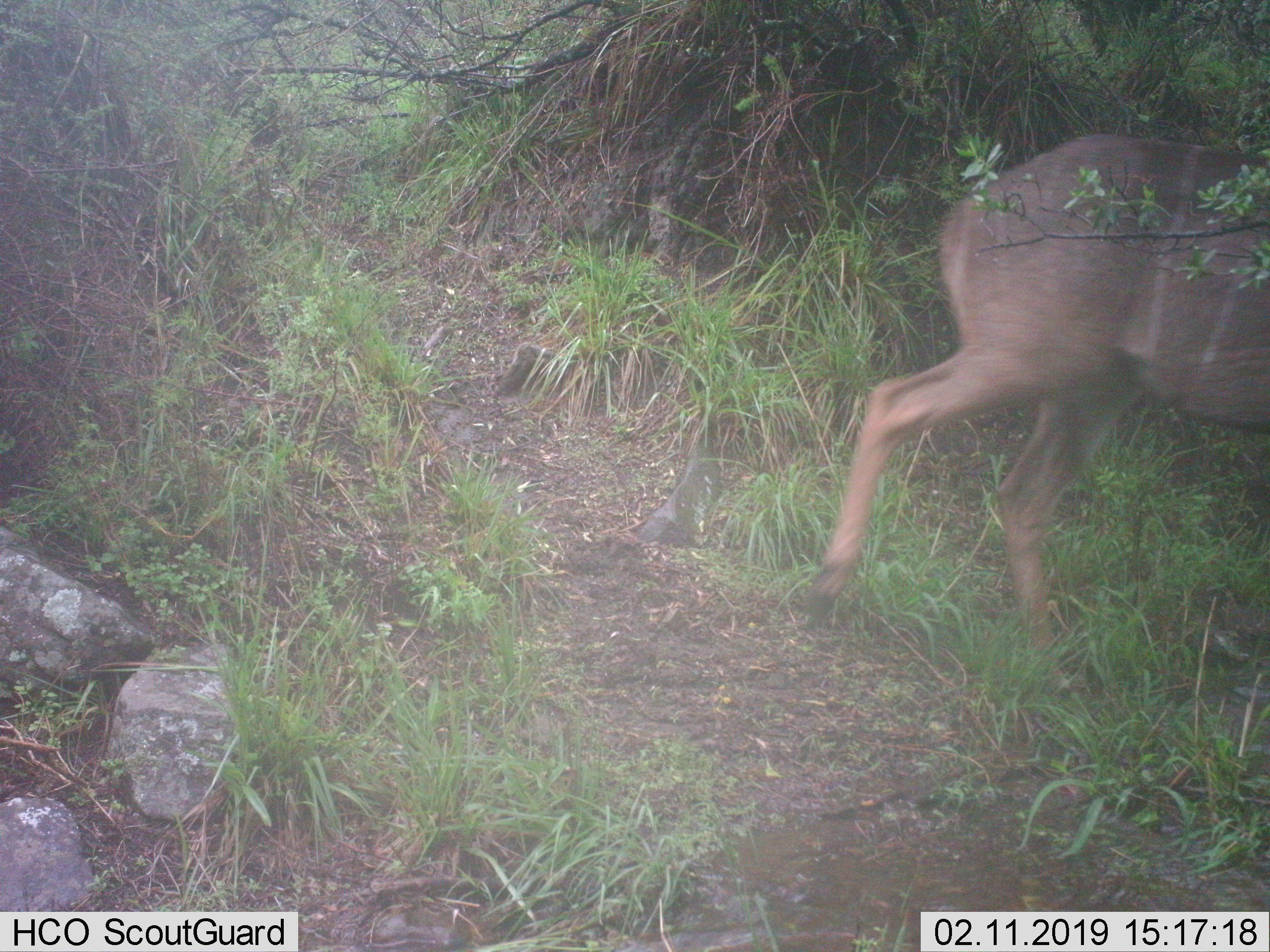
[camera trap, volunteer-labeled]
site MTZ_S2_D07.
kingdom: Animalia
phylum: Chordata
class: Mammalia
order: Artiodactyla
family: Bovidae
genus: Tragelaphus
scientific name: Tragelaphus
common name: kudu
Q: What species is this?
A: Kudu (Tragelaphus).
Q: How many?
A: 1.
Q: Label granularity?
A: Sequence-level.